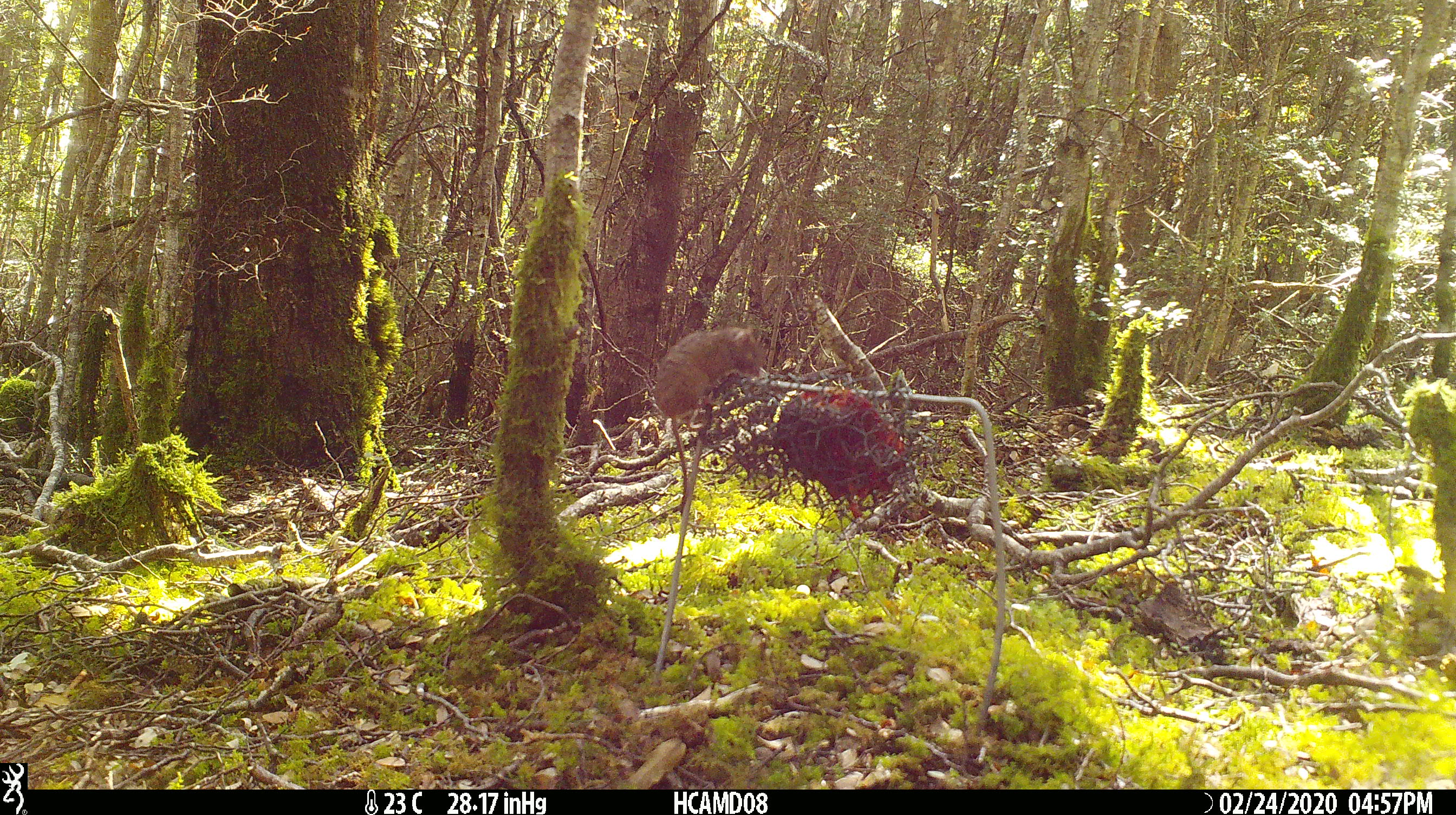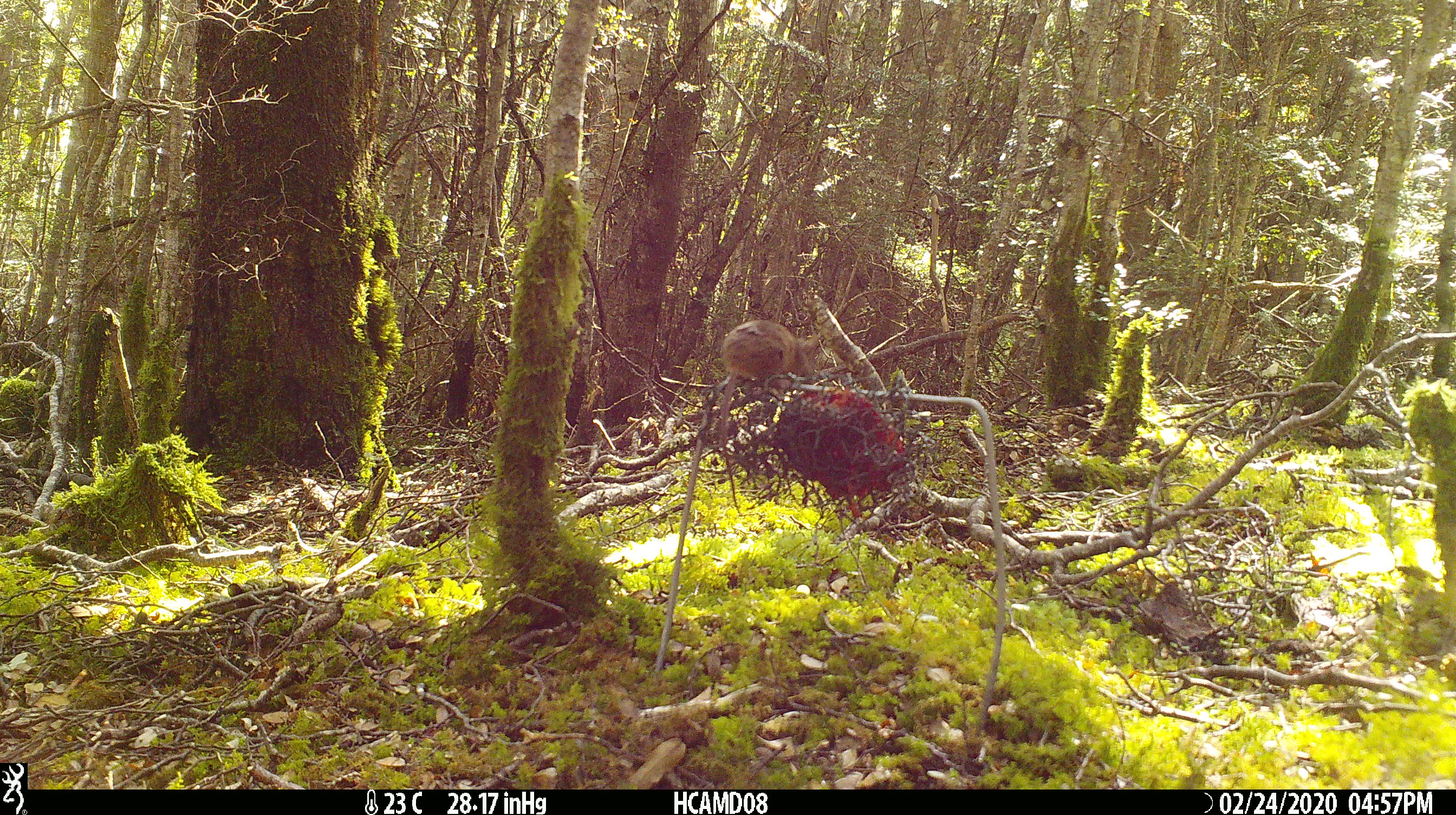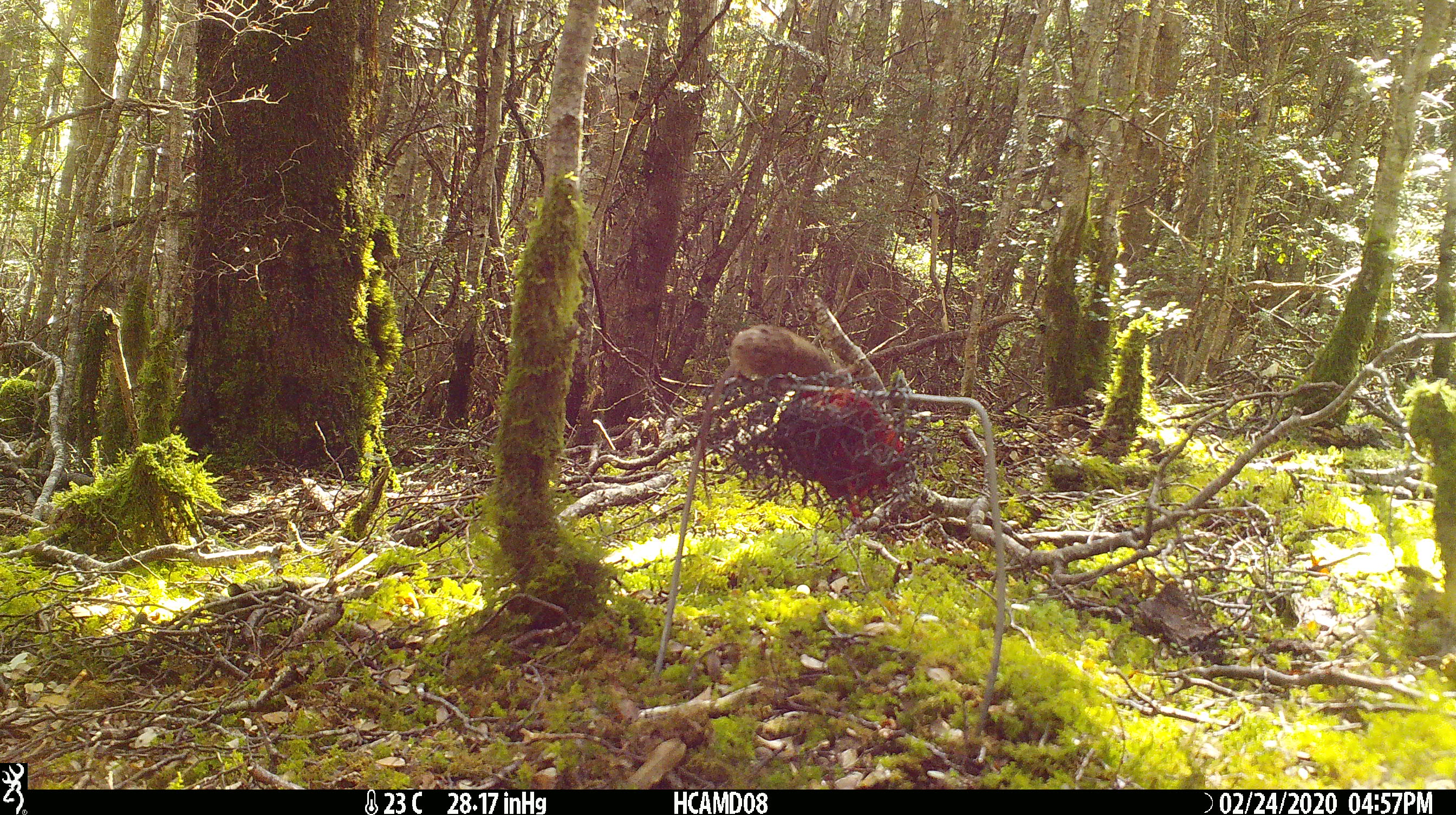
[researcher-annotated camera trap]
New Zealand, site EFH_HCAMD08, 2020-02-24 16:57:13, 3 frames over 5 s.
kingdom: Animalia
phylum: Chordata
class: Mammalia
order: Rodentia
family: Muridae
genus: Mus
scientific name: Mus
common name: mouse